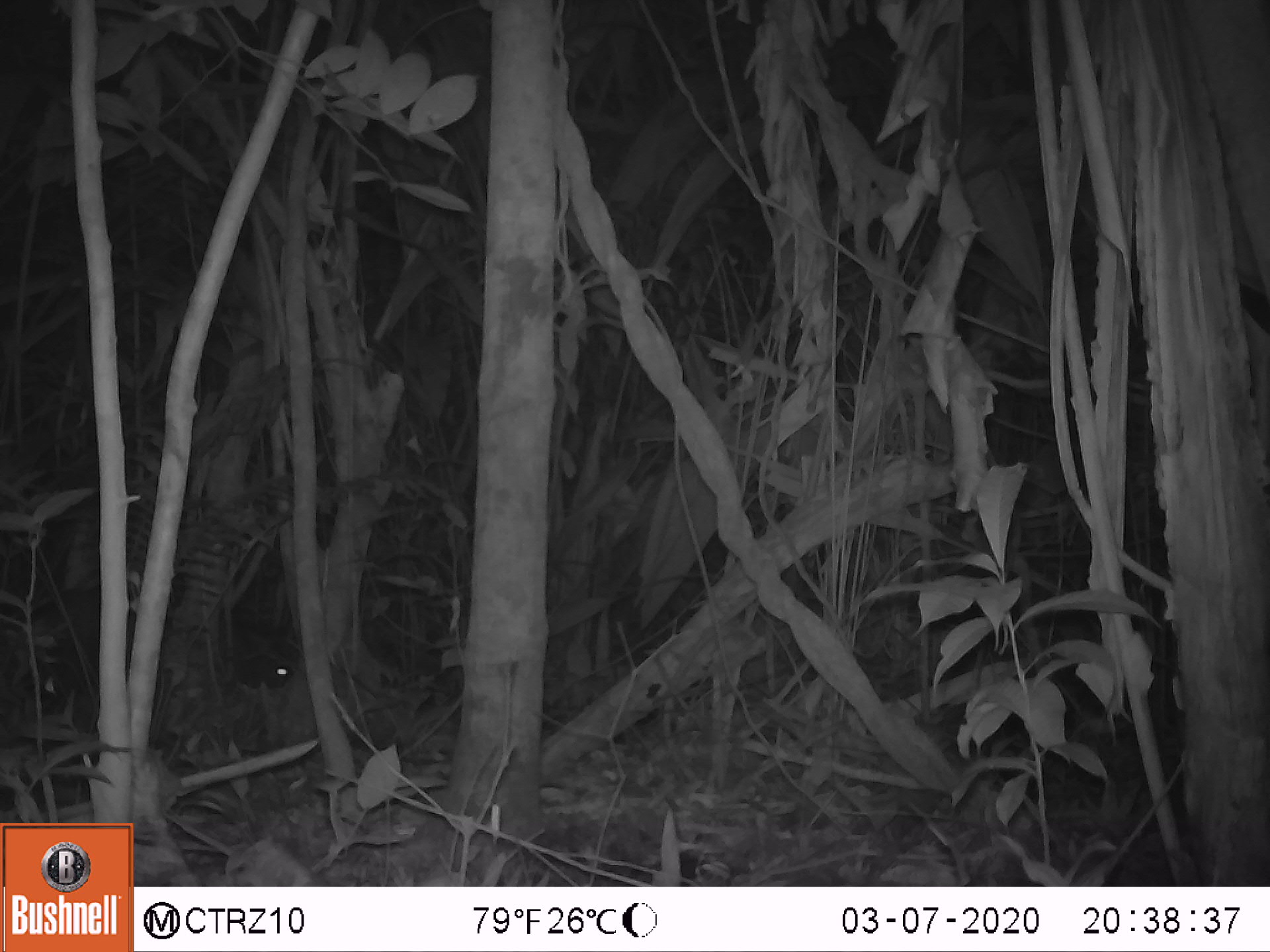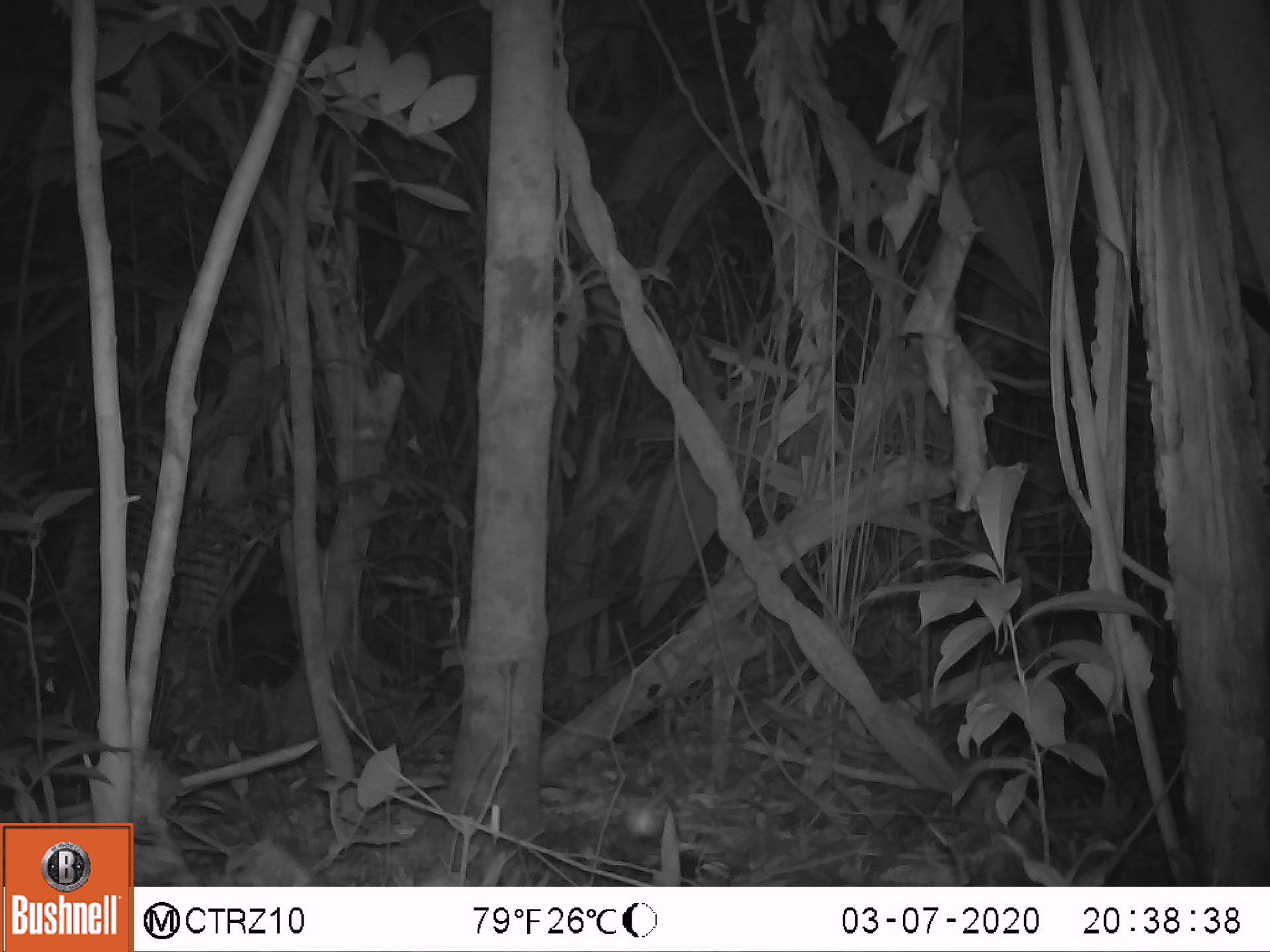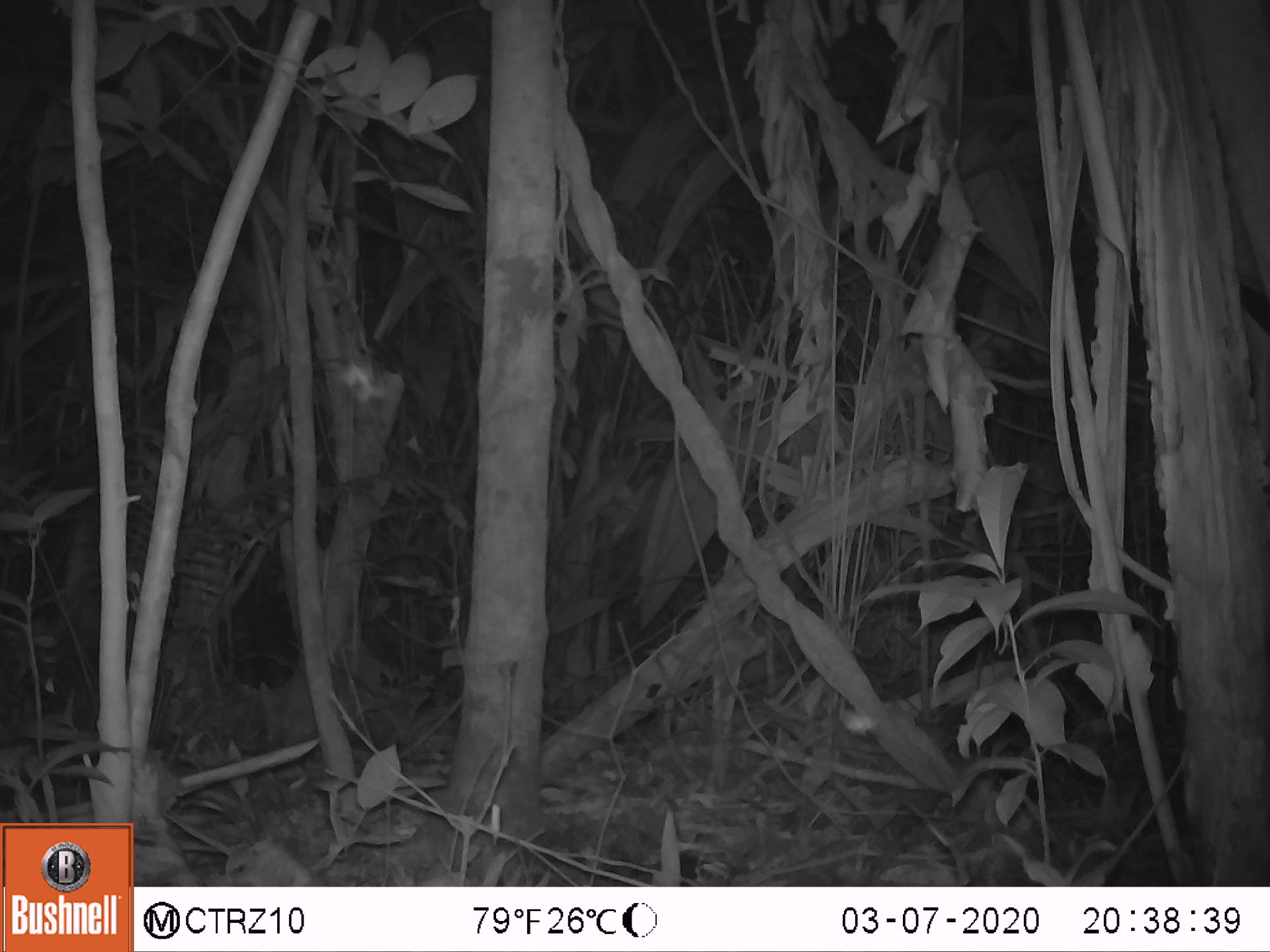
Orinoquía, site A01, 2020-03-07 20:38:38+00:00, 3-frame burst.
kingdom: Animalia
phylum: Chordata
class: Mammalia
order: Artiodactyla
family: Tayassuidae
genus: Pecari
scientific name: Pecari tajacu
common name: collared peccary